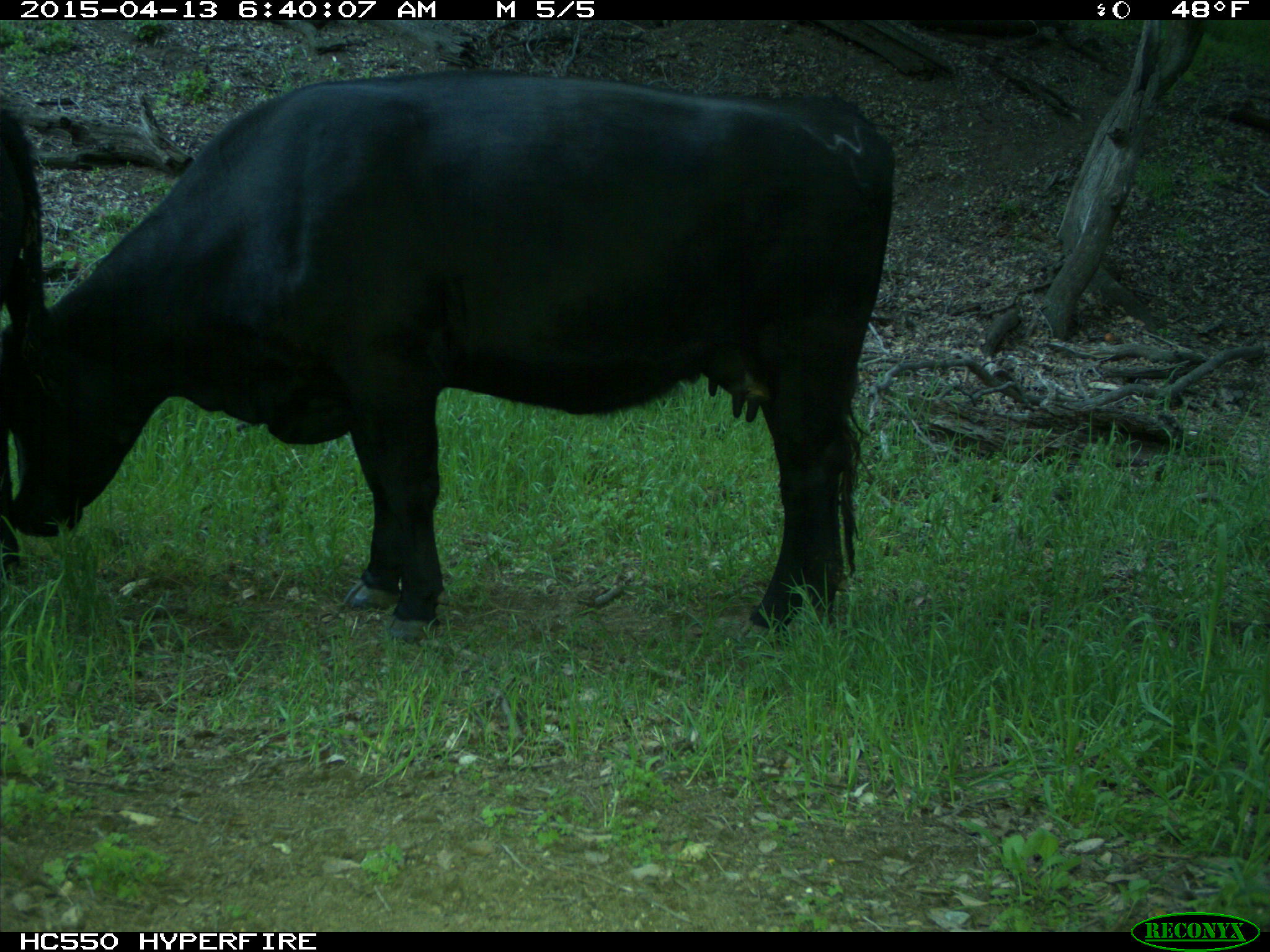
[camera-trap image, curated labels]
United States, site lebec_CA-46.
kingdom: Animalia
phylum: Chordata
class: Mammalia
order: Artiodactyla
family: Bovidae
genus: Bos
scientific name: Bos taurus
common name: domestic cow